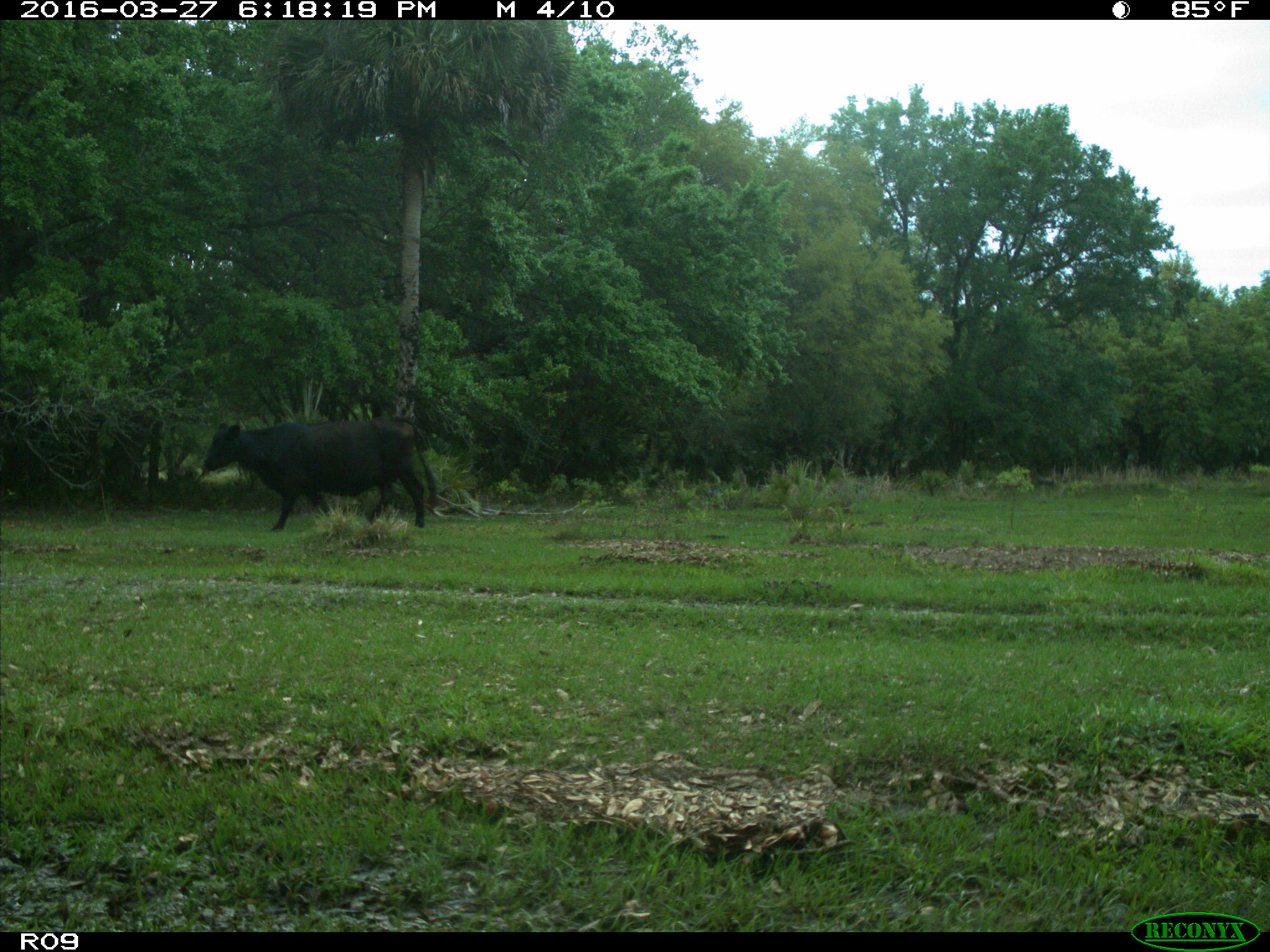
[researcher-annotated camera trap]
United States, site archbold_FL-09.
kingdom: Animalia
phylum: Chordata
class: Mammalia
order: Artiodactyla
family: Bovidae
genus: Bos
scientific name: Bos taurus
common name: domestic cow